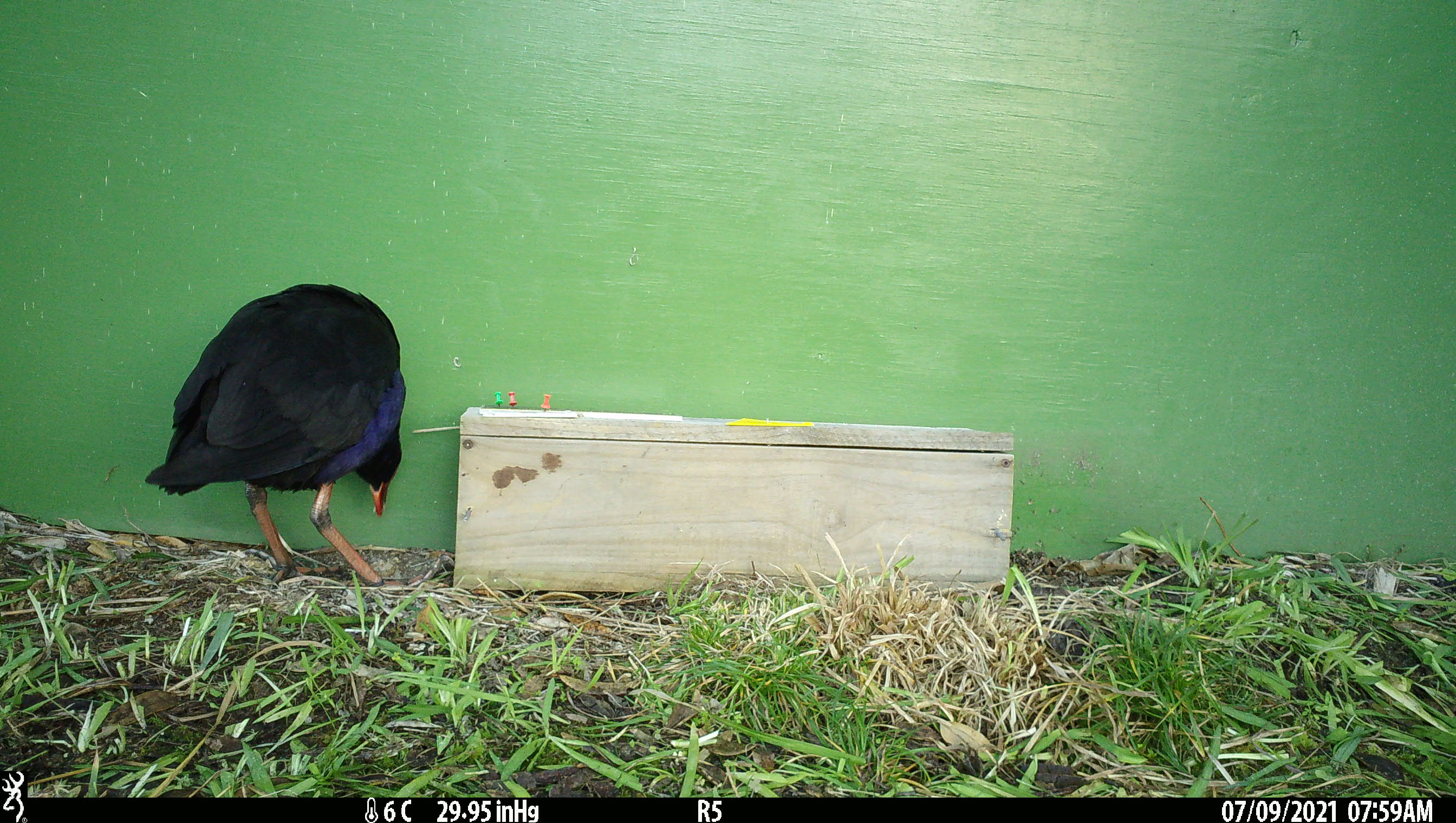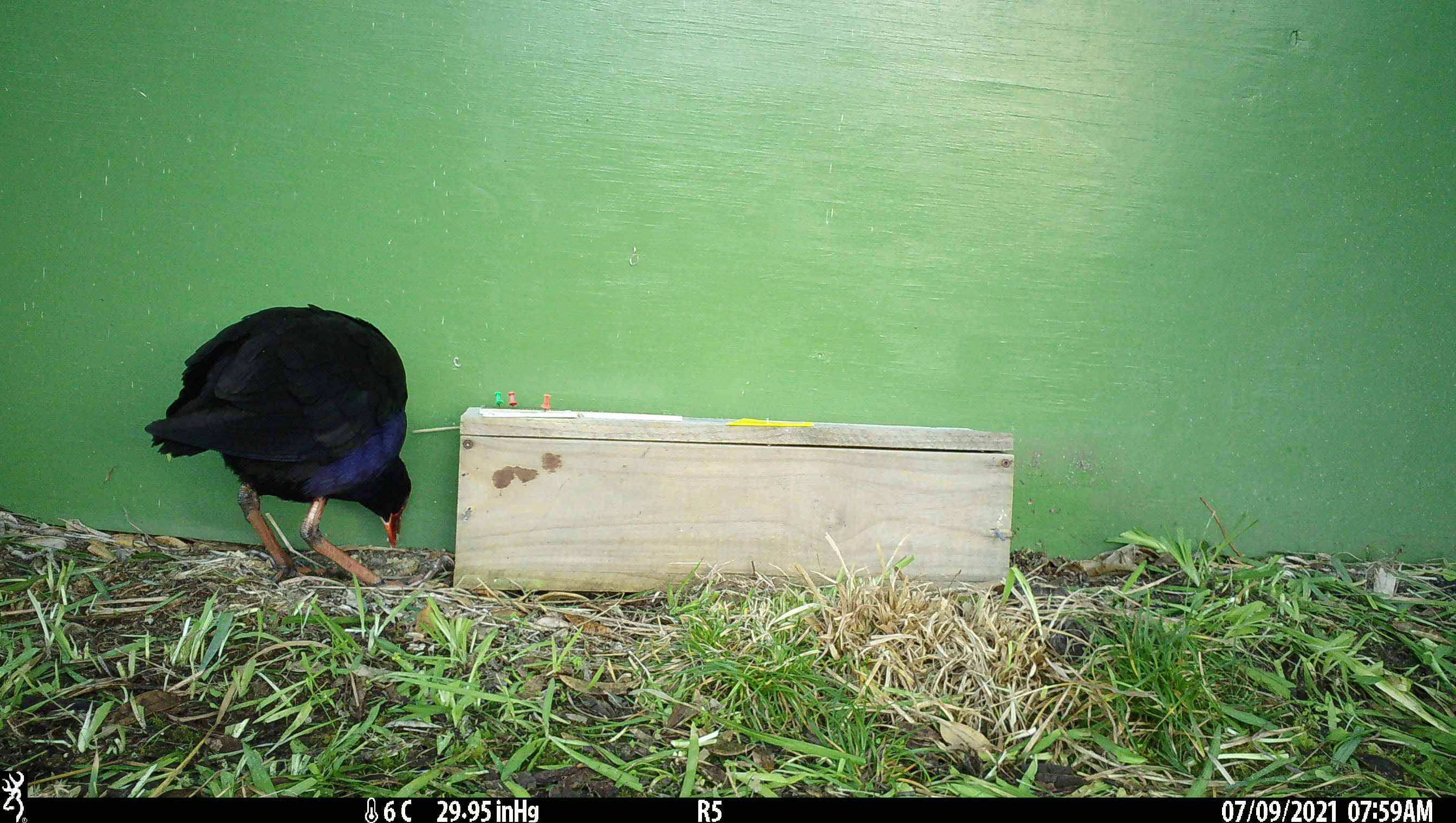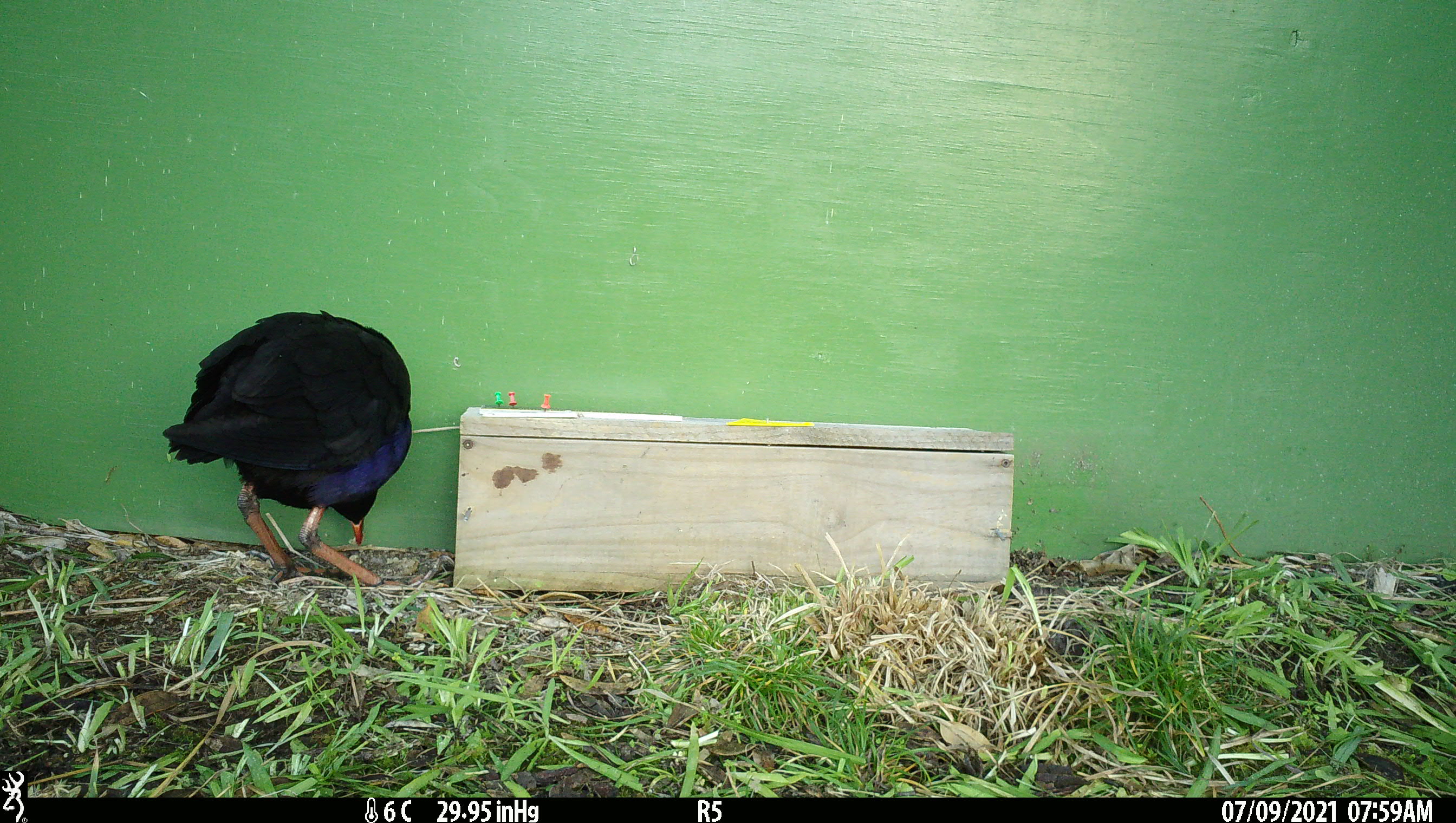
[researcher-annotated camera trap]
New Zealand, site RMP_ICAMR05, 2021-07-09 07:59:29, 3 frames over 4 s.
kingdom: Animalia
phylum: Chordata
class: Aves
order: Gruiformes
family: Rallidae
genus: Porphyrio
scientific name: Porphyrio melanotus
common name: australasian swamphen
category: pukeko